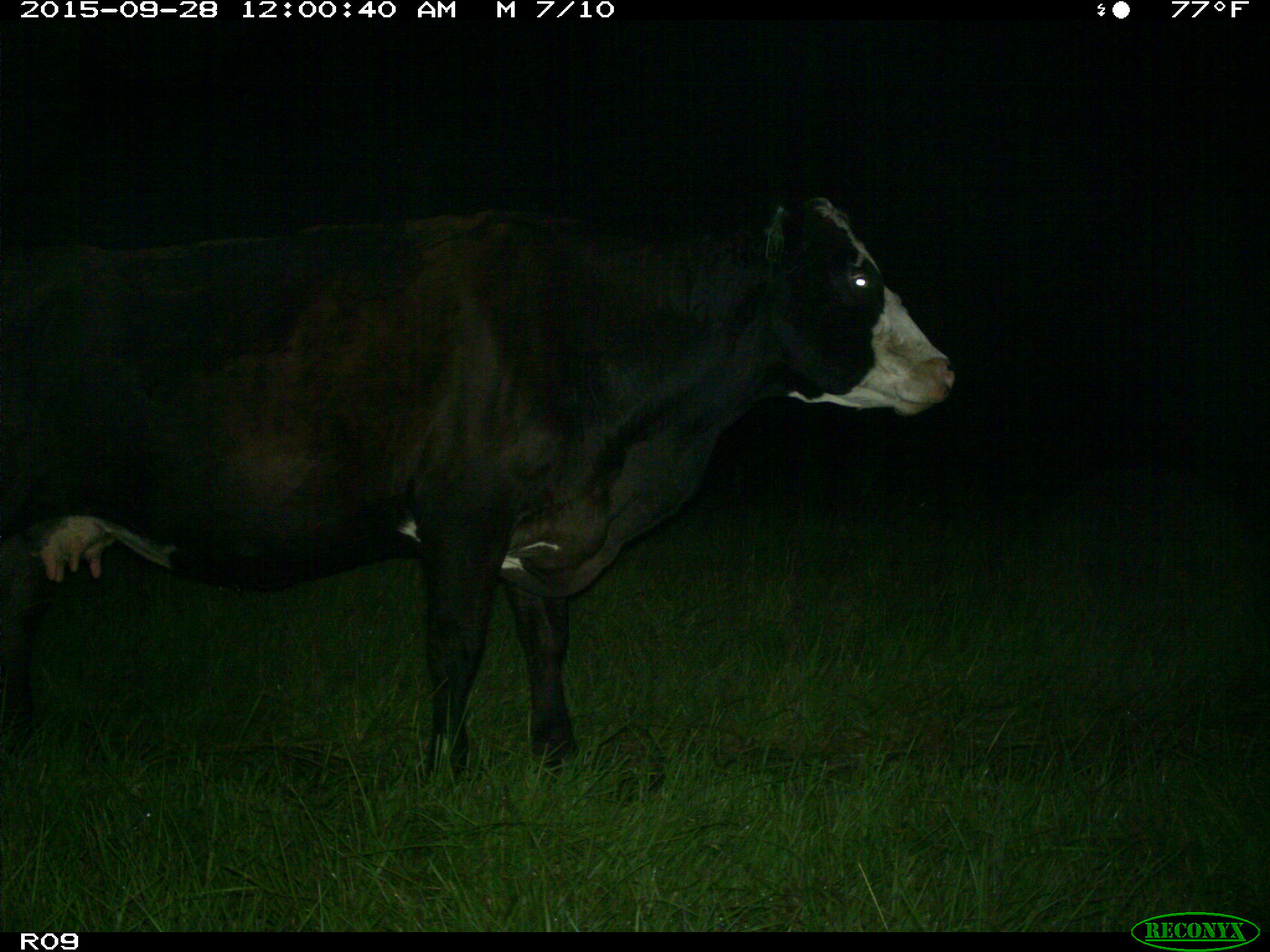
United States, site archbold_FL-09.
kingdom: Animalia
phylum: Chordata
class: Mammalia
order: Artiodactyla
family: Bovidae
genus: Bos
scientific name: Bos taurus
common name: domestic cow